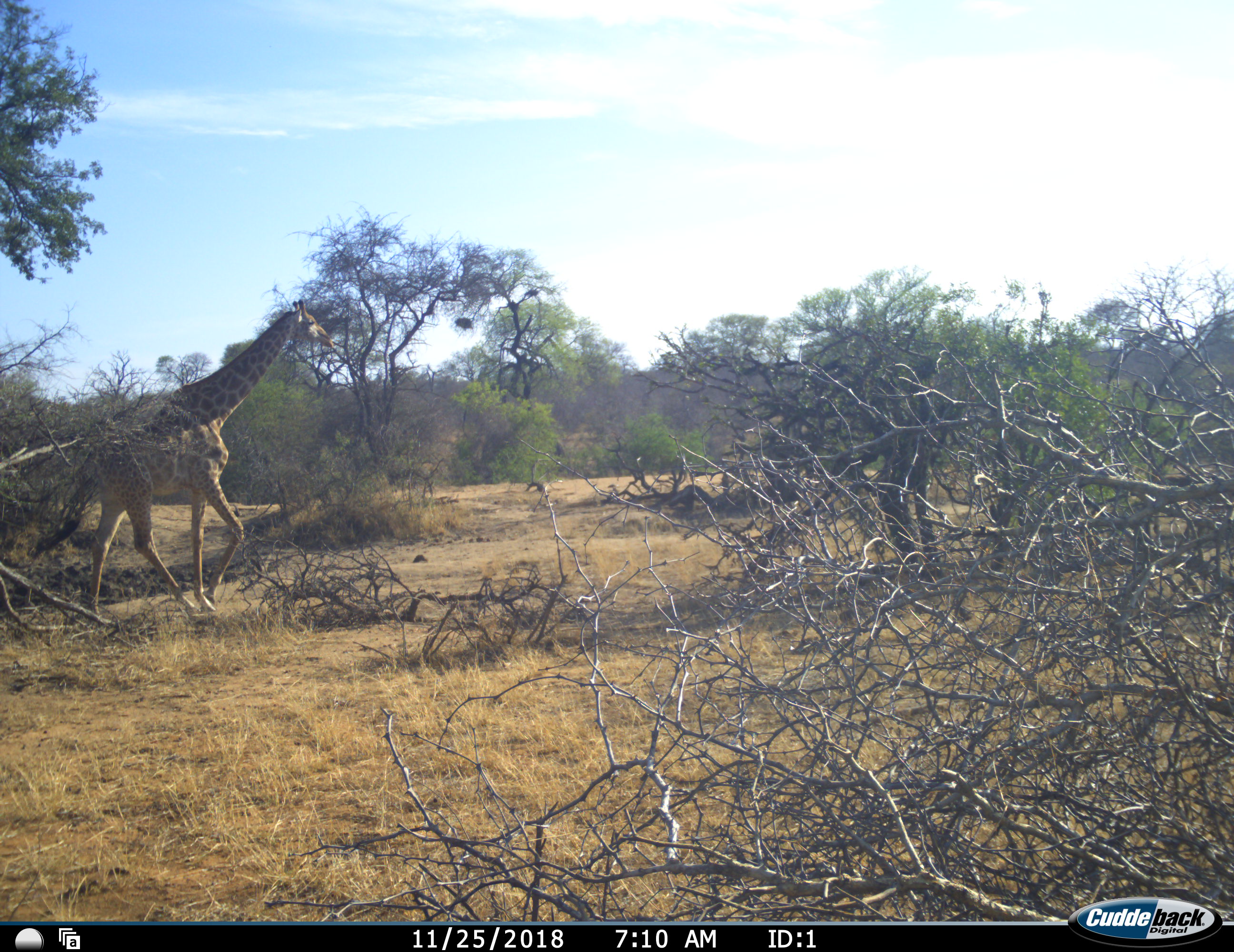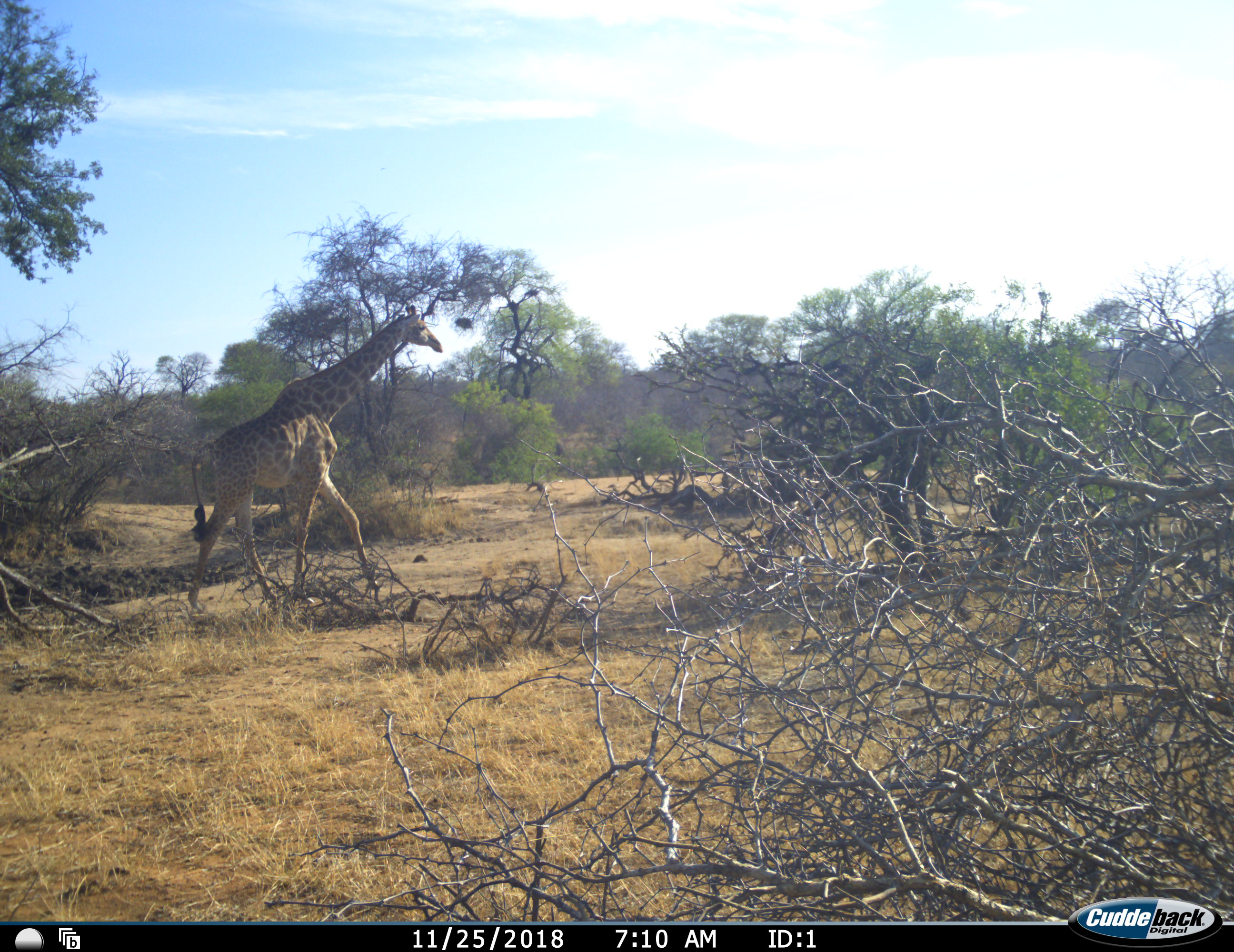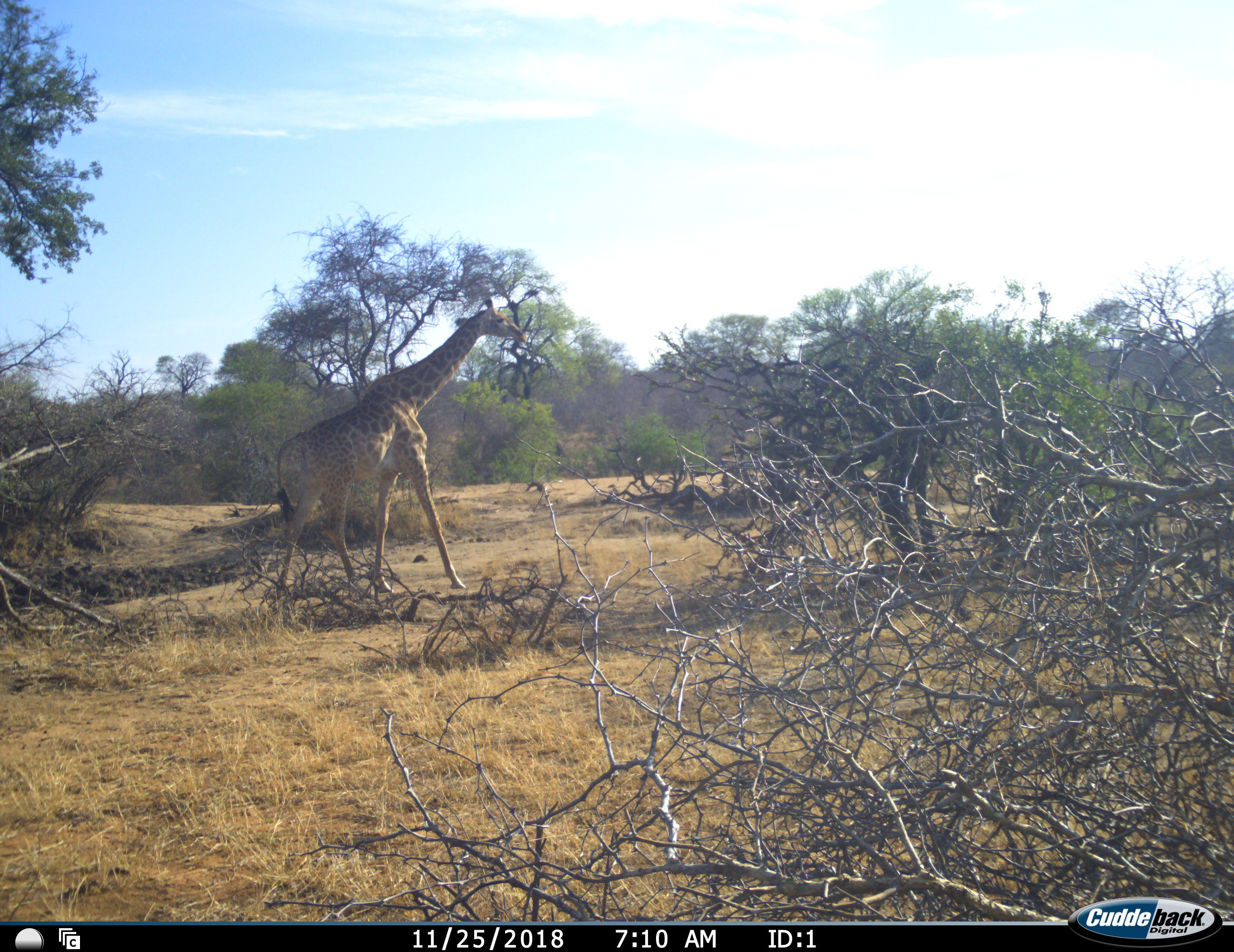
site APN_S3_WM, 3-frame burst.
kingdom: Animalia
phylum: Chordata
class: Mammalia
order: Artiodactyla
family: Giraffidae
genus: Giraffa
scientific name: Giraffa camelopardalis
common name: giraffe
Giraffe (Giraffa camelopardalis), count 1. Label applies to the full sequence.